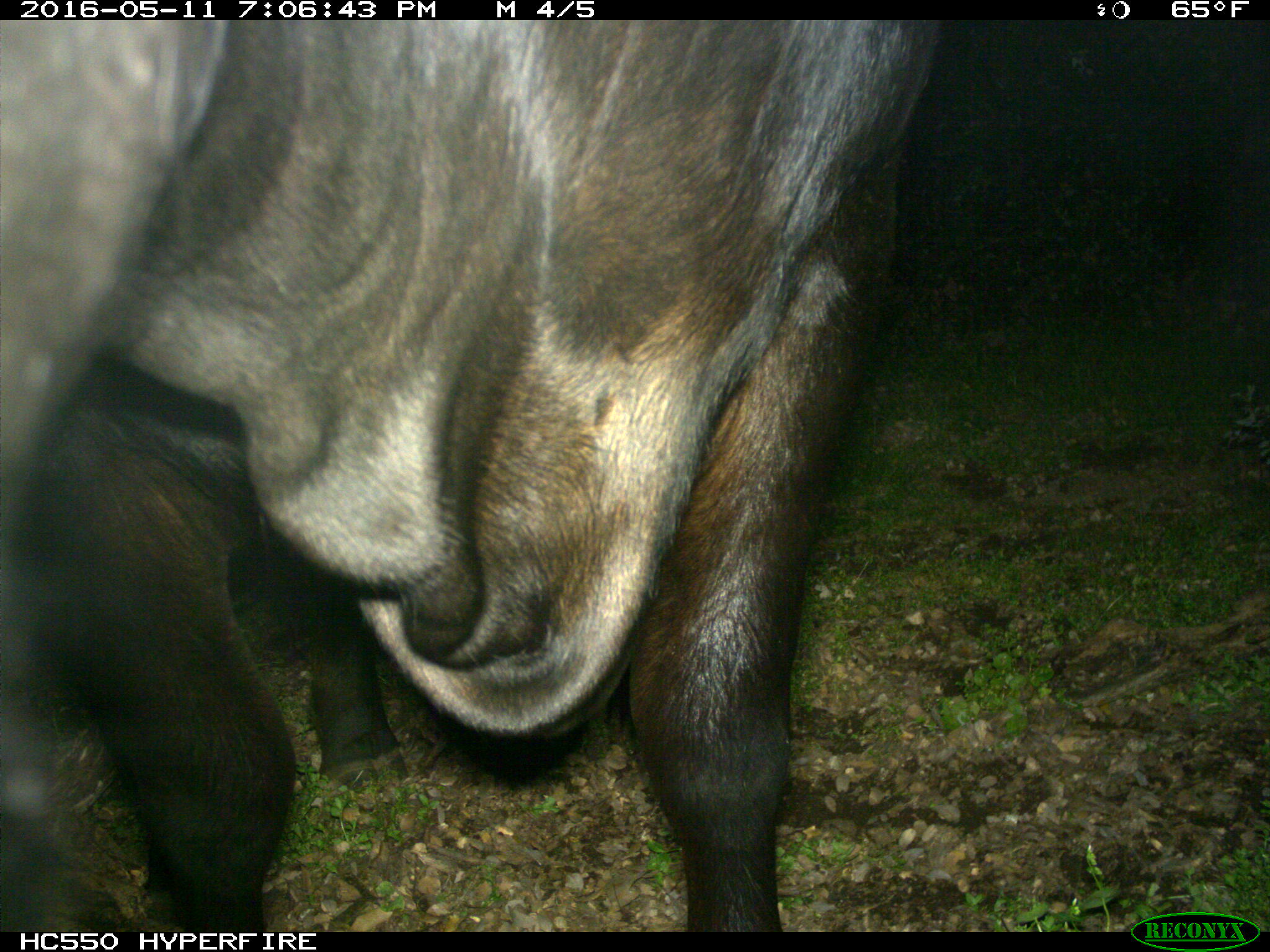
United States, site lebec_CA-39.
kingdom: Animalia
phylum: Chordata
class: Mammalia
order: Artiodactyla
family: Bovidae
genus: Bos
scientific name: Bos taurus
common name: domestic cow